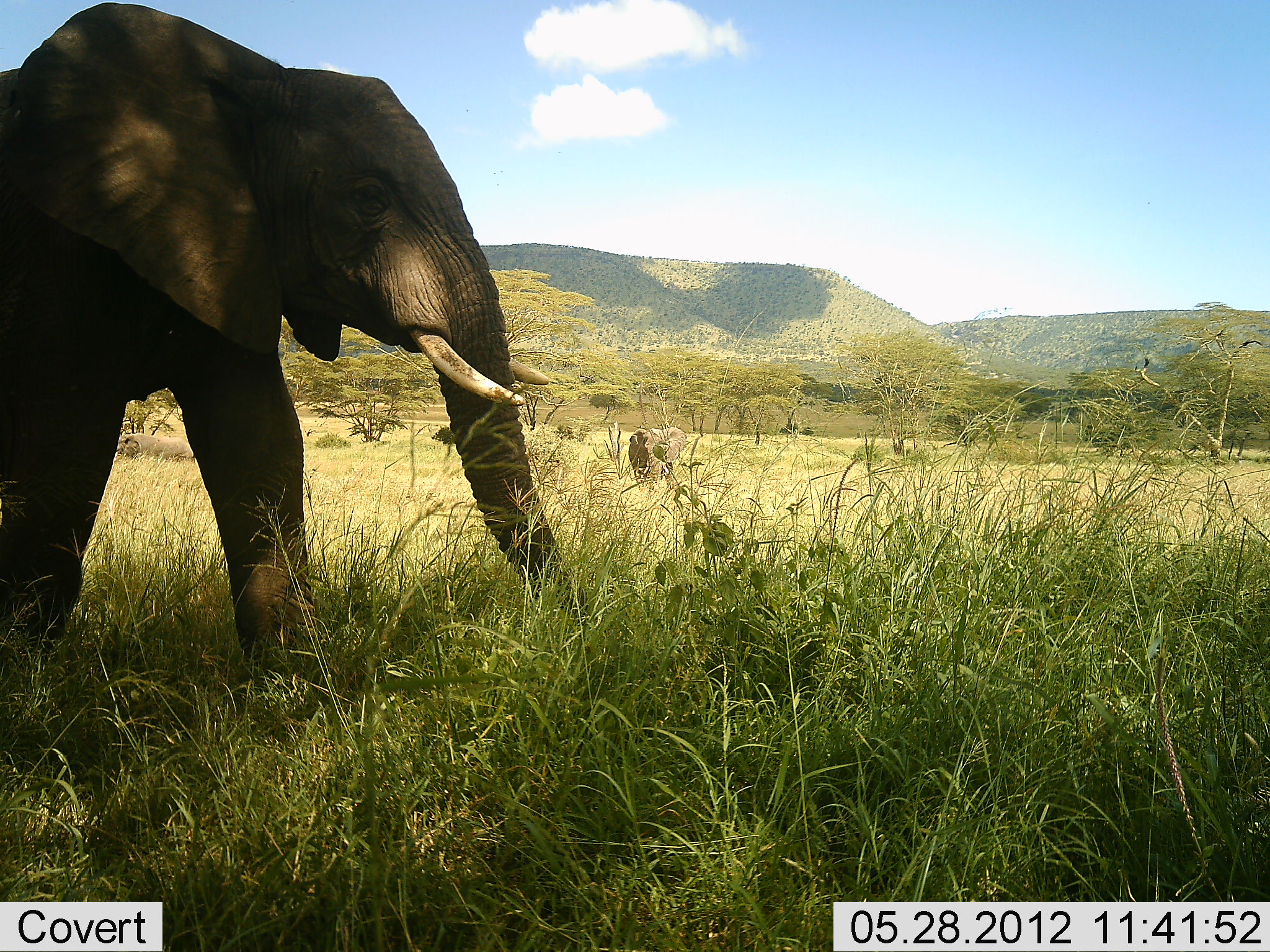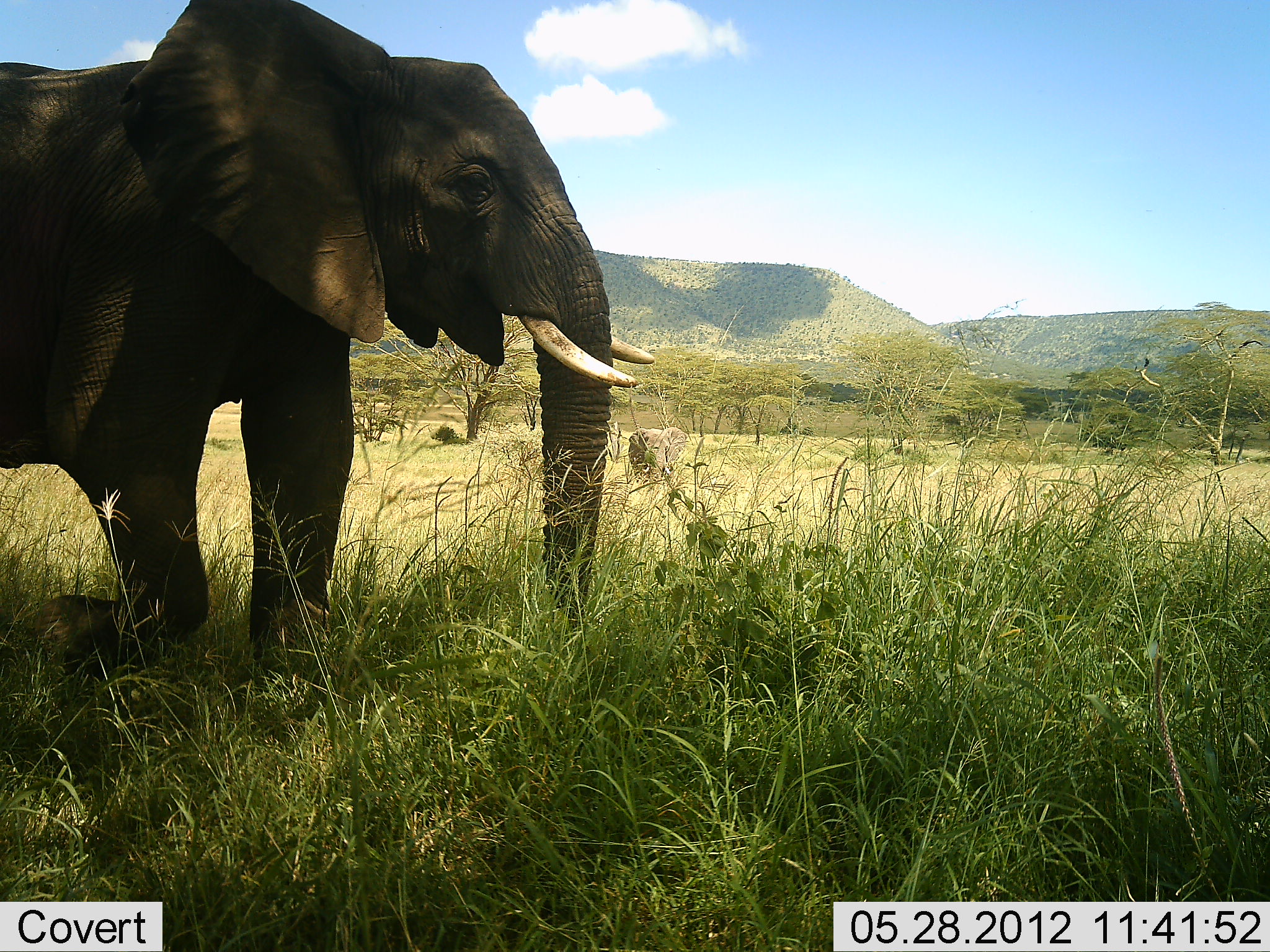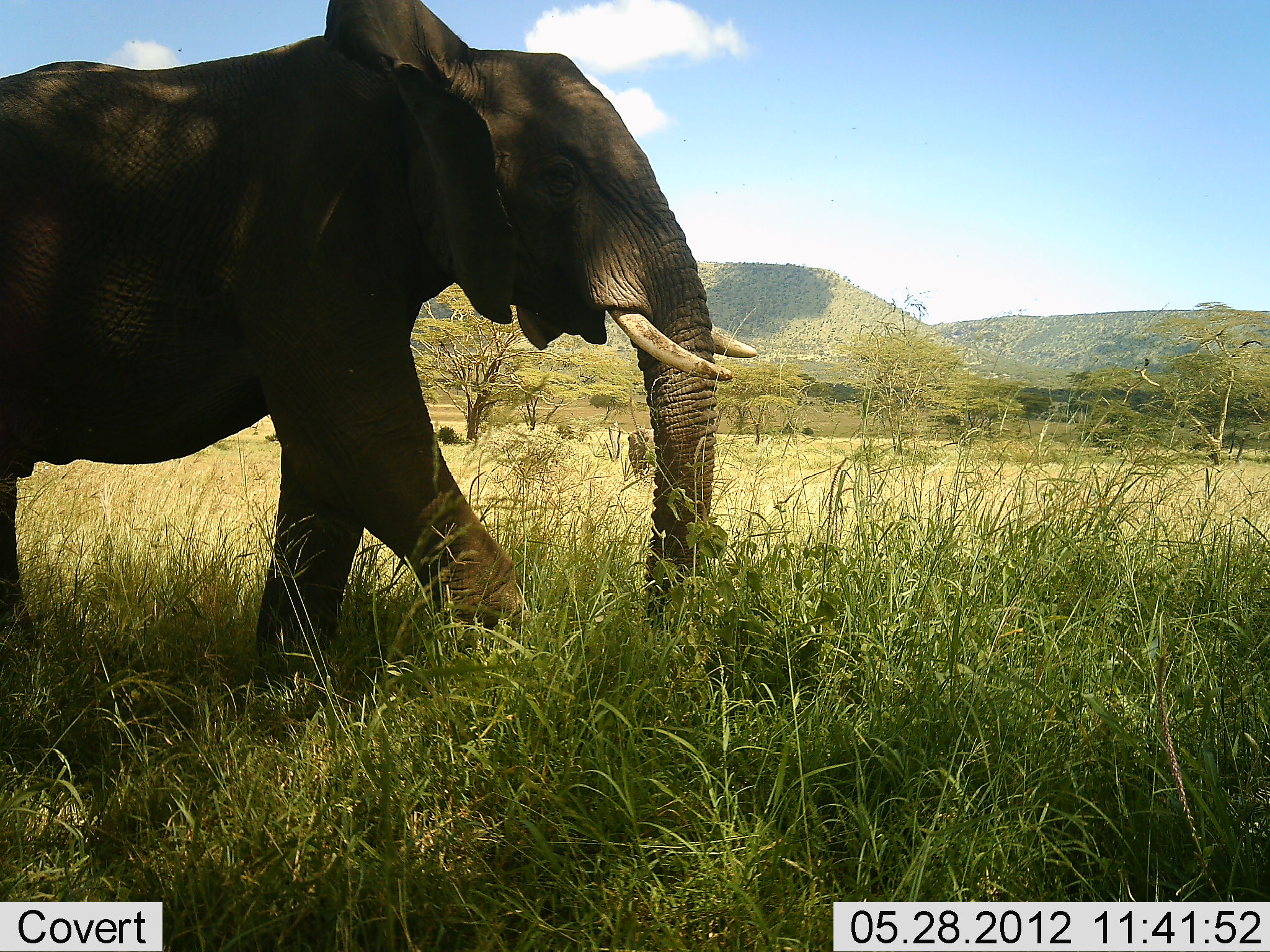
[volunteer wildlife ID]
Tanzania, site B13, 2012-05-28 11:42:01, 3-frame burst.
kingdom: Animalia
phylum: Chordata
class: Mammalia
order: Proboscidea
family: Elephantidae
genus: Loxodonta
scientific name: Loxodonta africana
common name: african bush elephant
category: elephant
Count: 2.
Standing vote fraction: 30%.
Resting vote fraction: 0%.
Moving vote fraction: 90%.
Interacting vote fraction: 0%.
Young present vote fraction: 0%.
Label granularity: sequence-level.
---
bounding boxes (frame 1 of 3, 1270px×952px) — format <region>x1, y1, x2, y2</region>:
animal: <region>0, 3, 587, 696</region>; <region>628, 427, 687, 490</region>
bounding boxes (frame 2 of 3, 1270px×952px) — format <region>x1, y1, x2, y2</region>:
animal: <region>0, 3, 656, 698</region>; <region>628, 427, 687, 490</region>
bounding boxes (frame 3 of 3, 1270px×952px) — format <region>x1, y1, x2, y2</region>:
animal: <region>0, 1, 757, 743</region>; <region>628, 427, 655, 479</region>